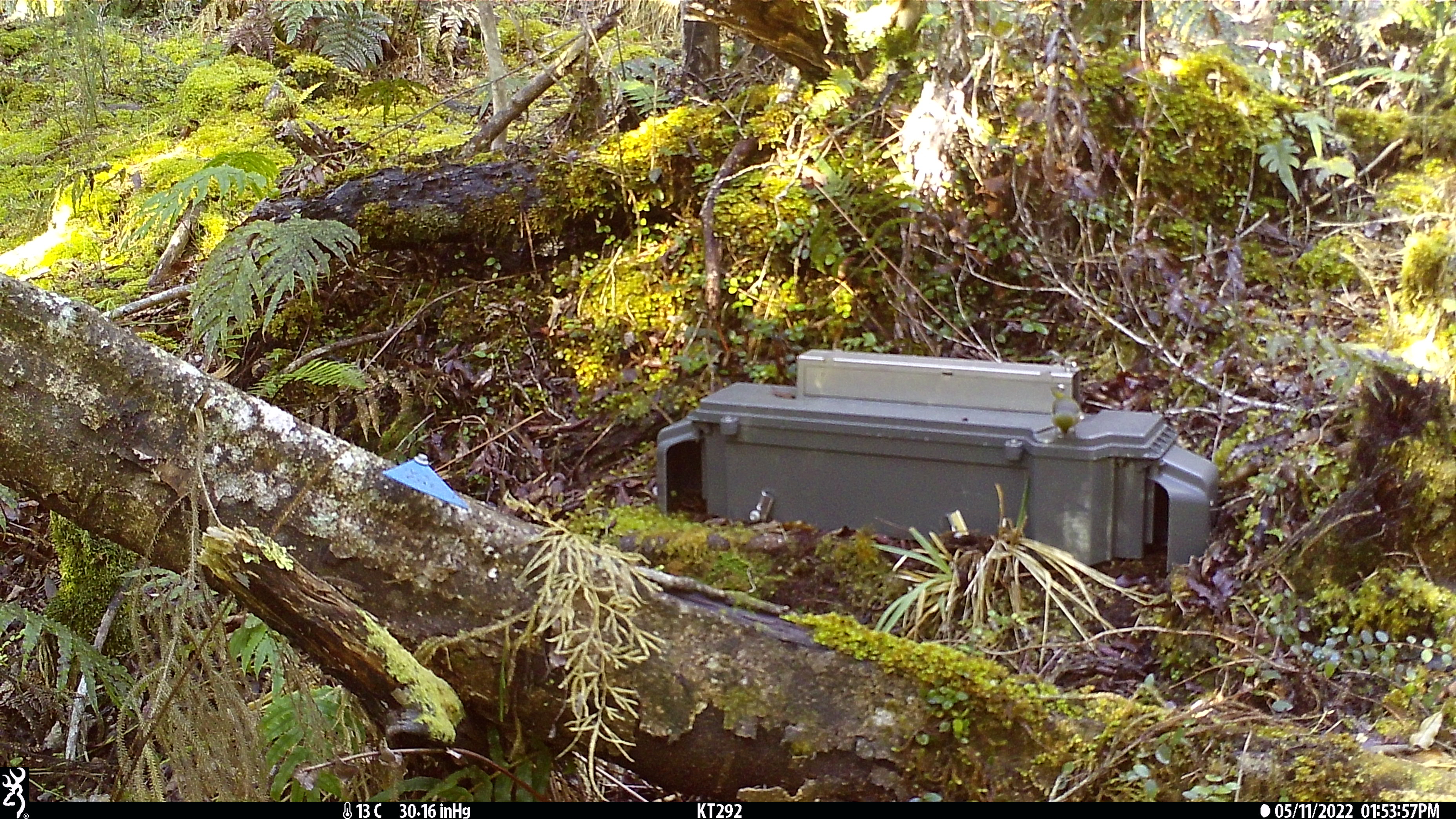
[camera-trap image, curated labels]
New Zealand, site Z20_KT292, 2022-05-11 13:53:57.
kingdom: Animalia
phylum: Chordata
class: Aves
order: Passeriformes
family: Zosteropidae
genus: Zosterops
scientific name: Zosterops lateralis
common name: silvereye